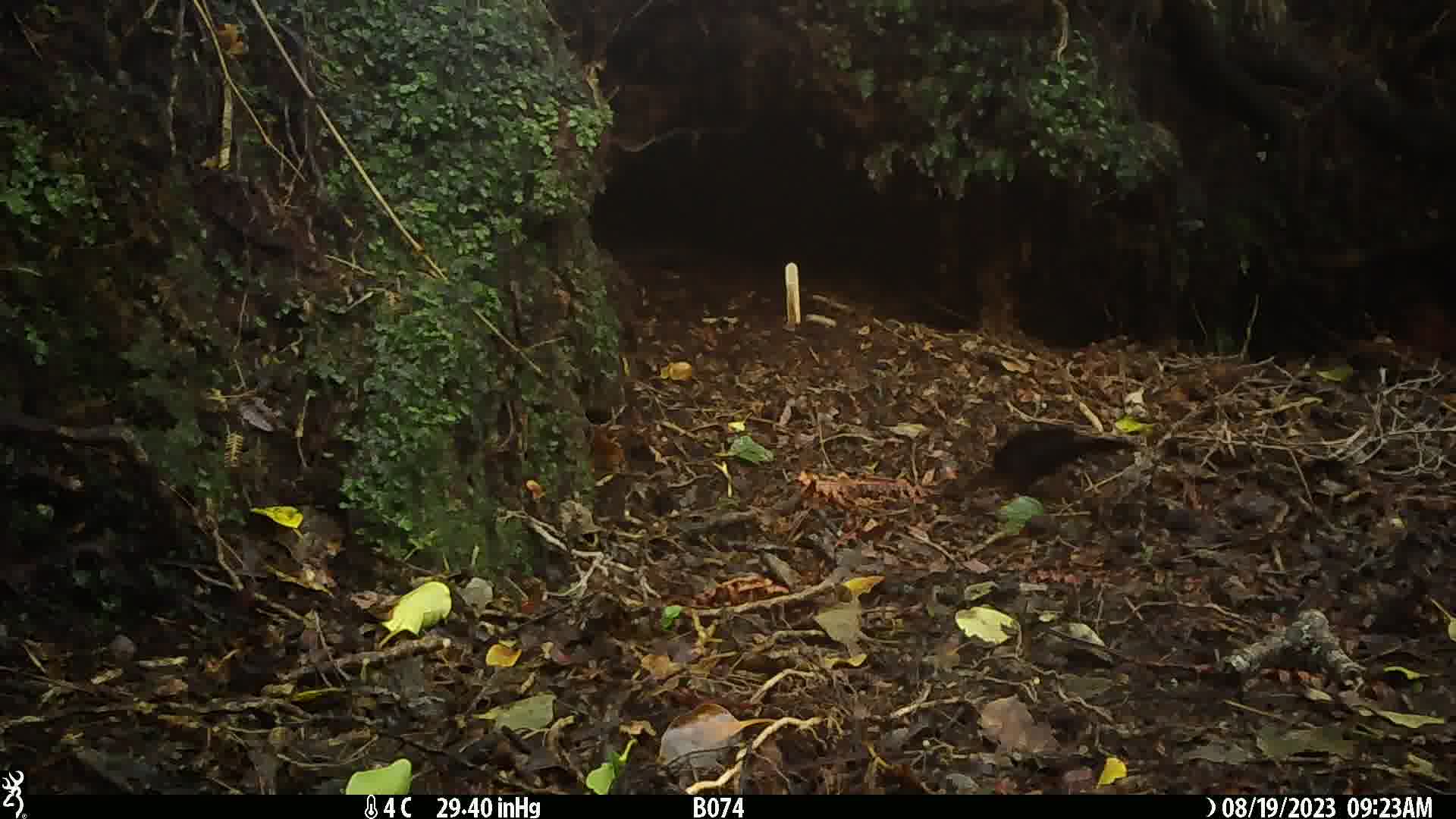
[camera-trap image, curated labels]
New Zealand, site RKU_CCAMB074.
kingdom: Animalia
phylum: Chordata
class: Aves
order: Passeriformes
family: Turdidae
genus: Turdus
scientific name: Turdus merula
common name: eurasian blackbird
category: blackbird